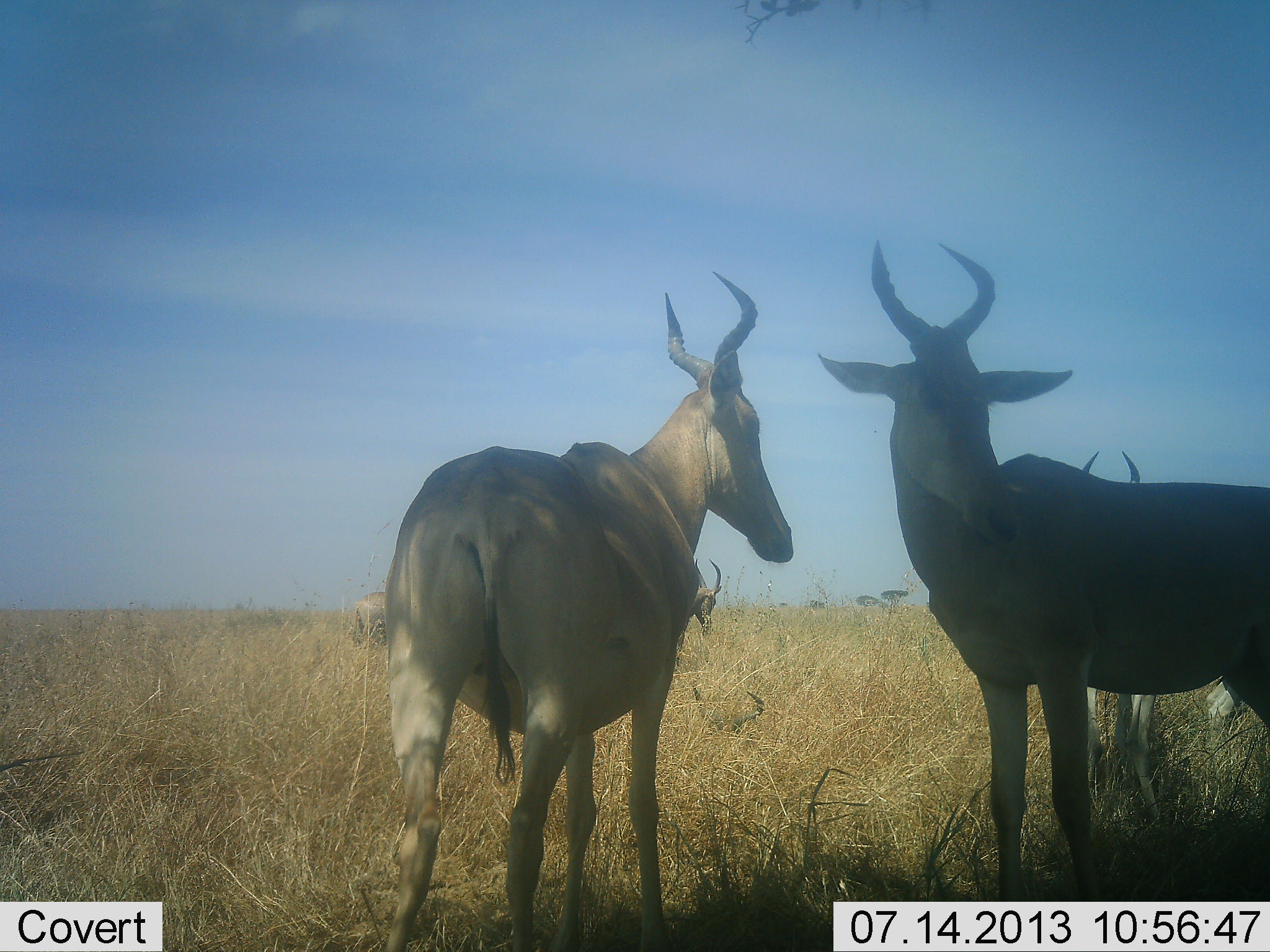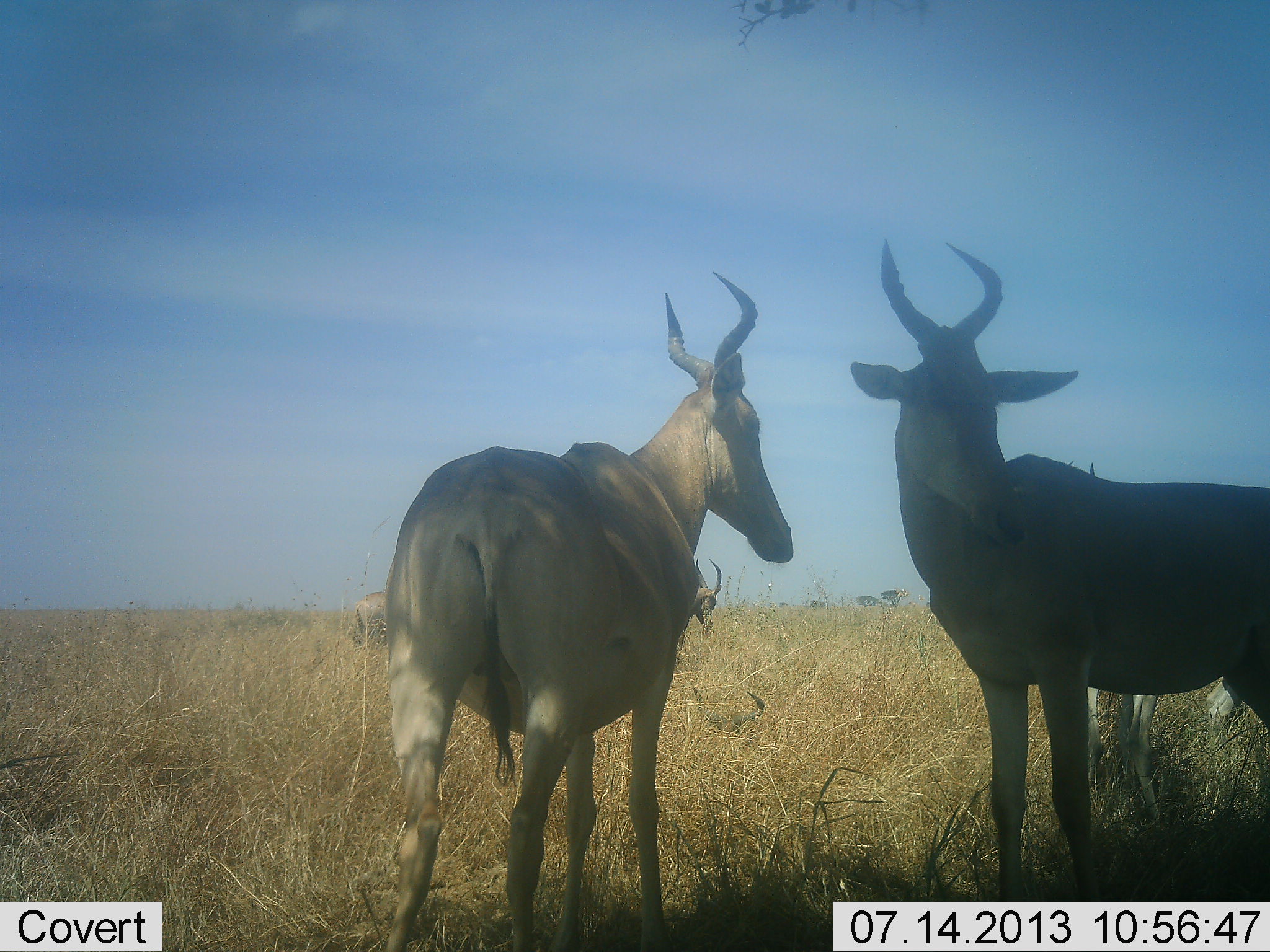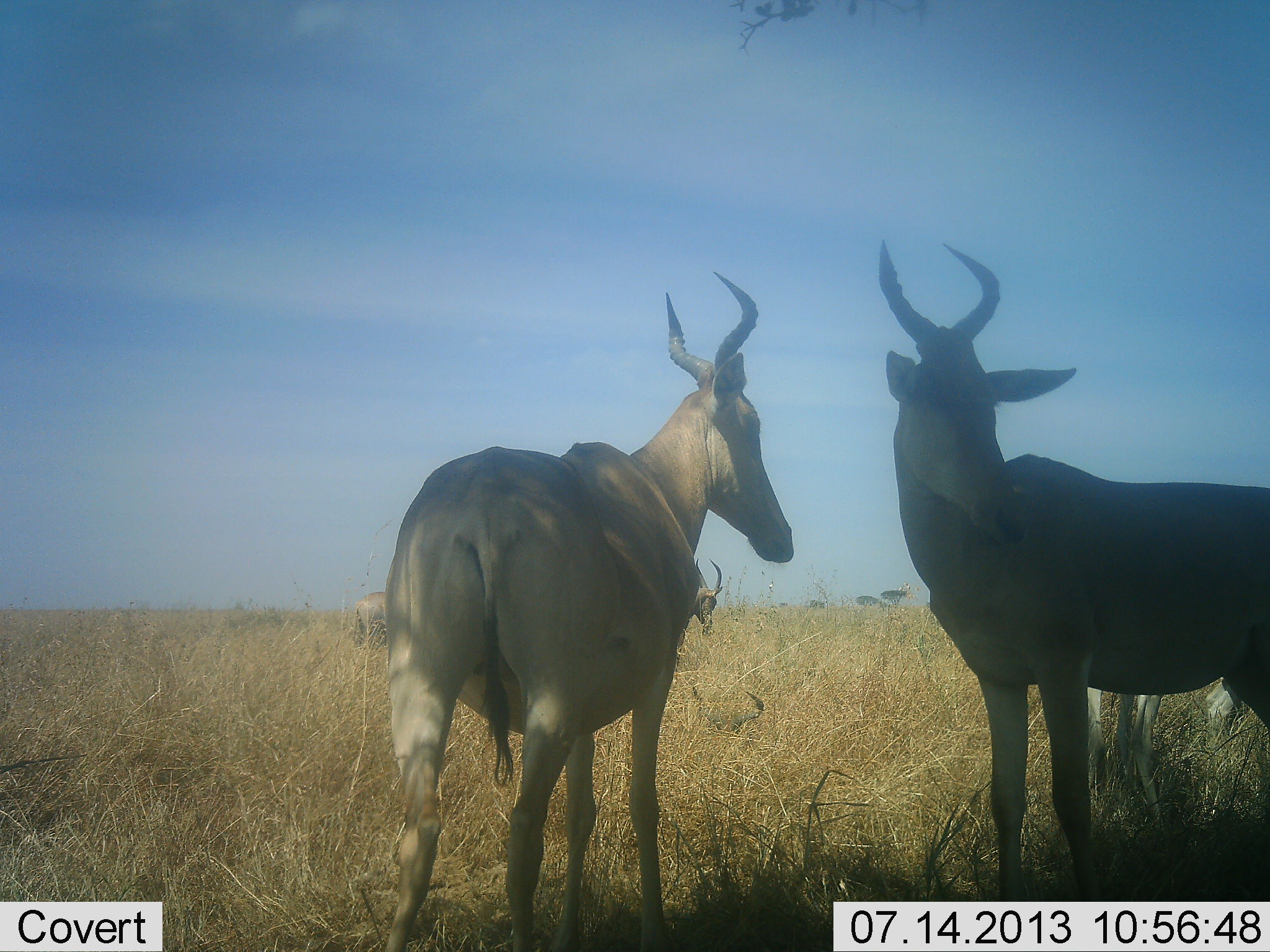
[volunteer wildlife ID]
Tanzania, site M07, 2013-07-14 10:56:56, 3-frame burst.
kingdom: Animalia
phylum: Chordata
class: Mammalia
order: Artiodactyla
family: Bovidae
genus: Alcelaphus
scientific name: Alcelaphus buselaphus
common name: hartebeest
Hartebeest (Alcelaphus buselaphus), count 3. Behavior (volunteer vote fractions): standing 100%, resting 7%, moving 0%, interacting 0%. Young present (vote fraction): 0%. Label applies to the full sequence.